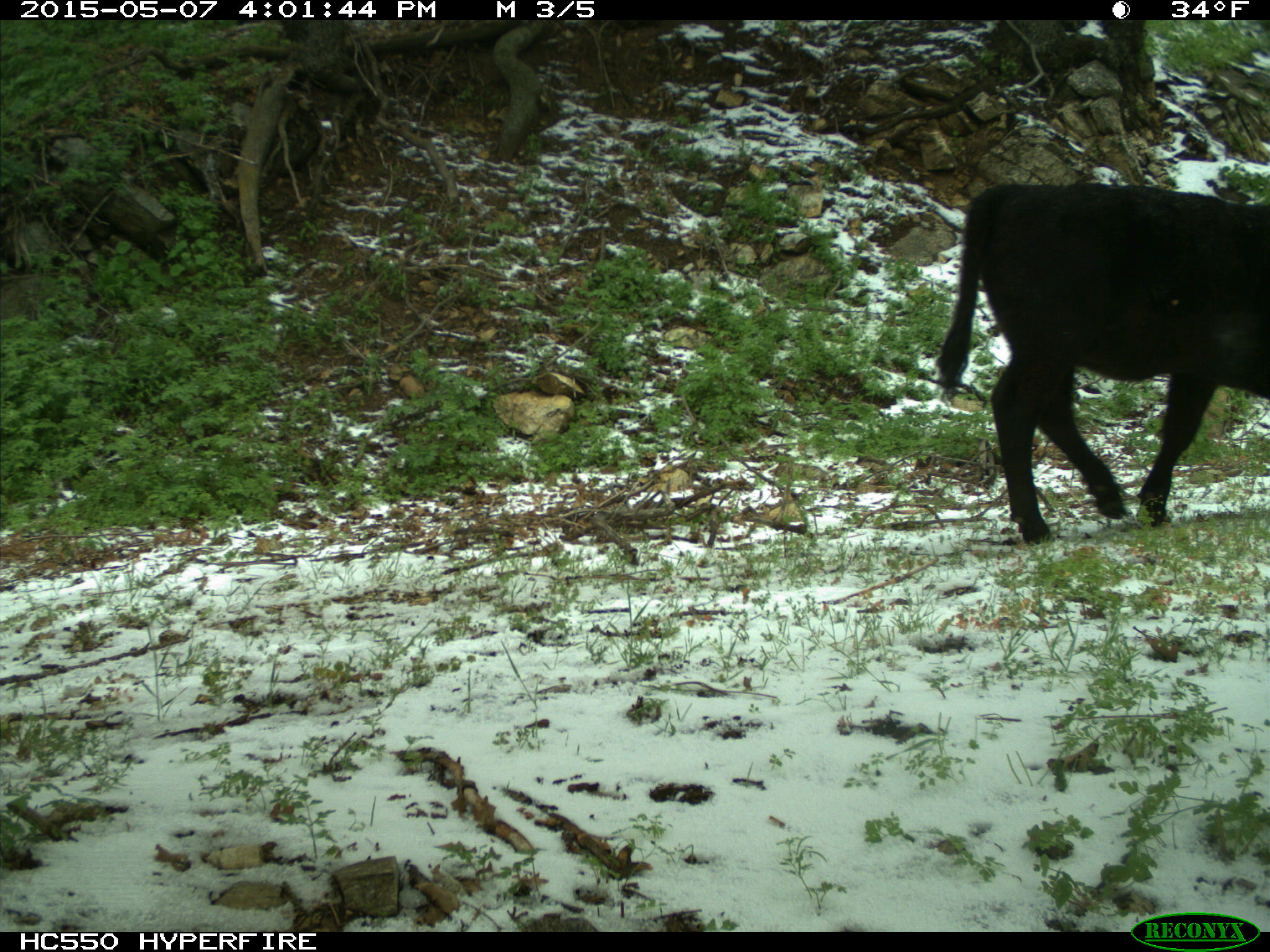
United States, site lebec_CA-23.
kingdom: Animalia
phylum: Chordata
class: Mammalia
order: Artiodactyla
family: Bovidae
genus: Bos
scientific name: Bos taurus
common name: domestic cow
Bos taurus (domestic cow).